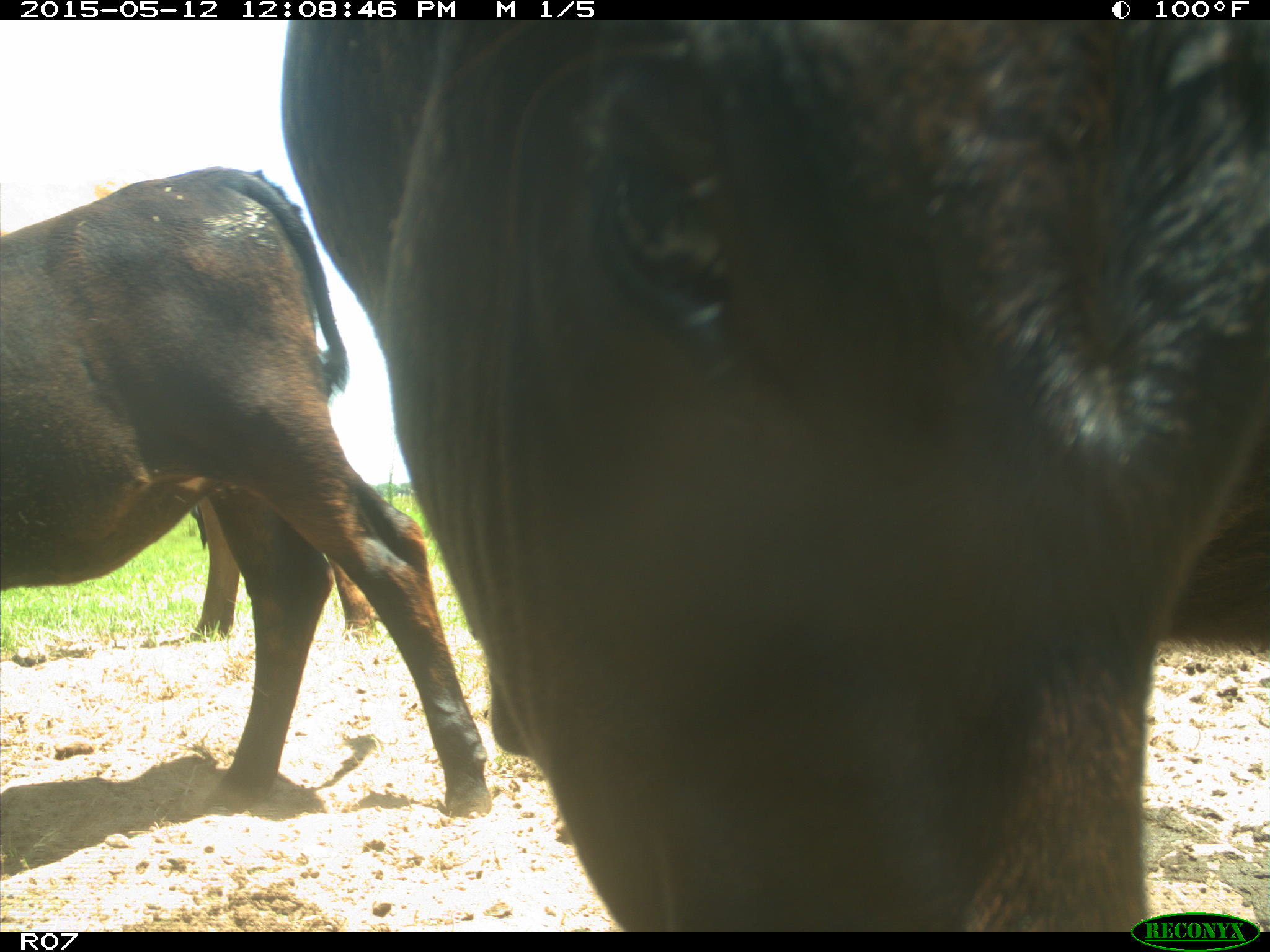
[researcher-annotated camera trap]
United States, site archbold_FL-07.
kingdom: Animalia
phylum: Chordata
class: Mammalia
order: Artiodactyla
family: Bovidae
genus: Bos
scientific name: Bos taurus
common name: domestic cow